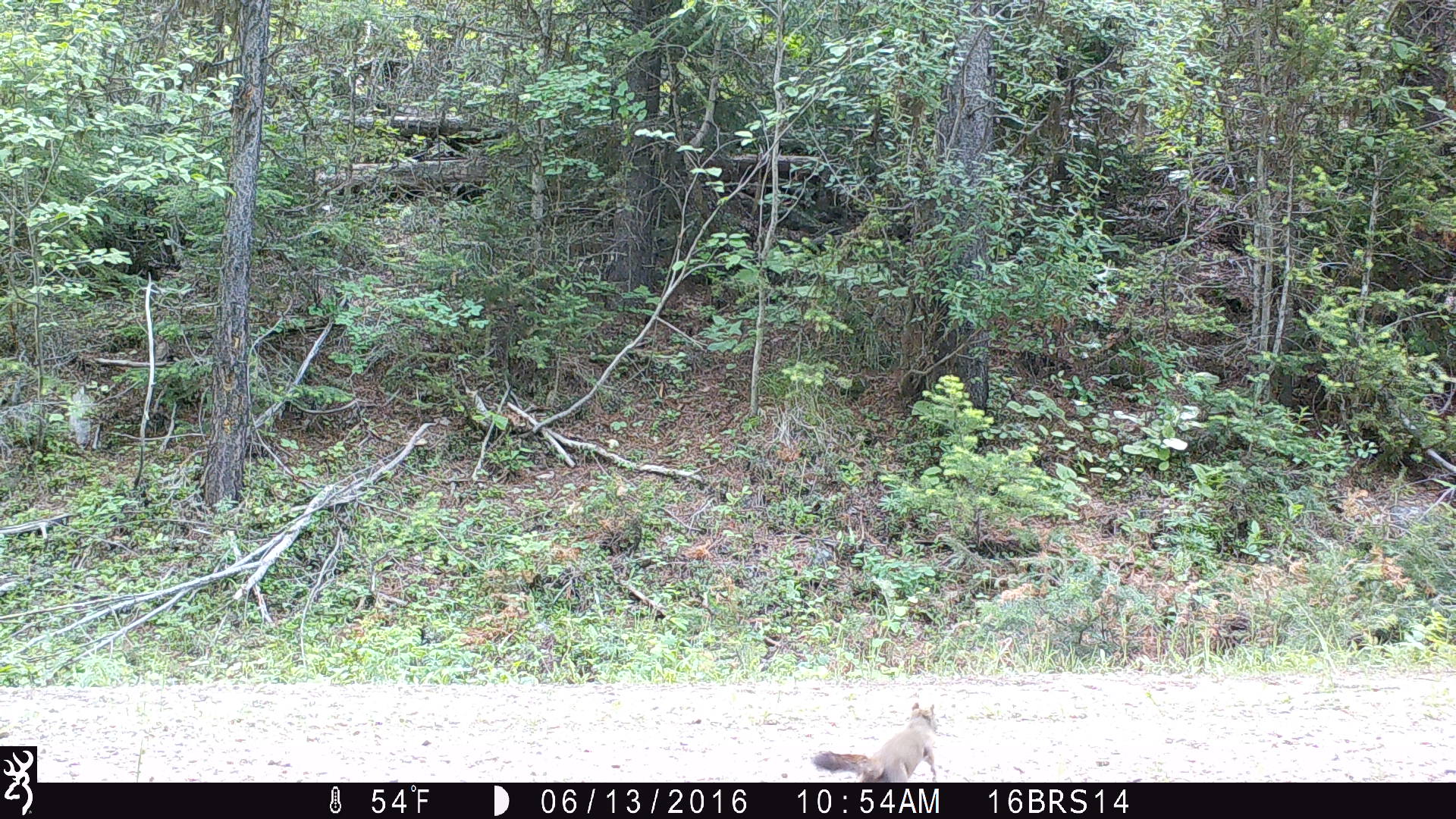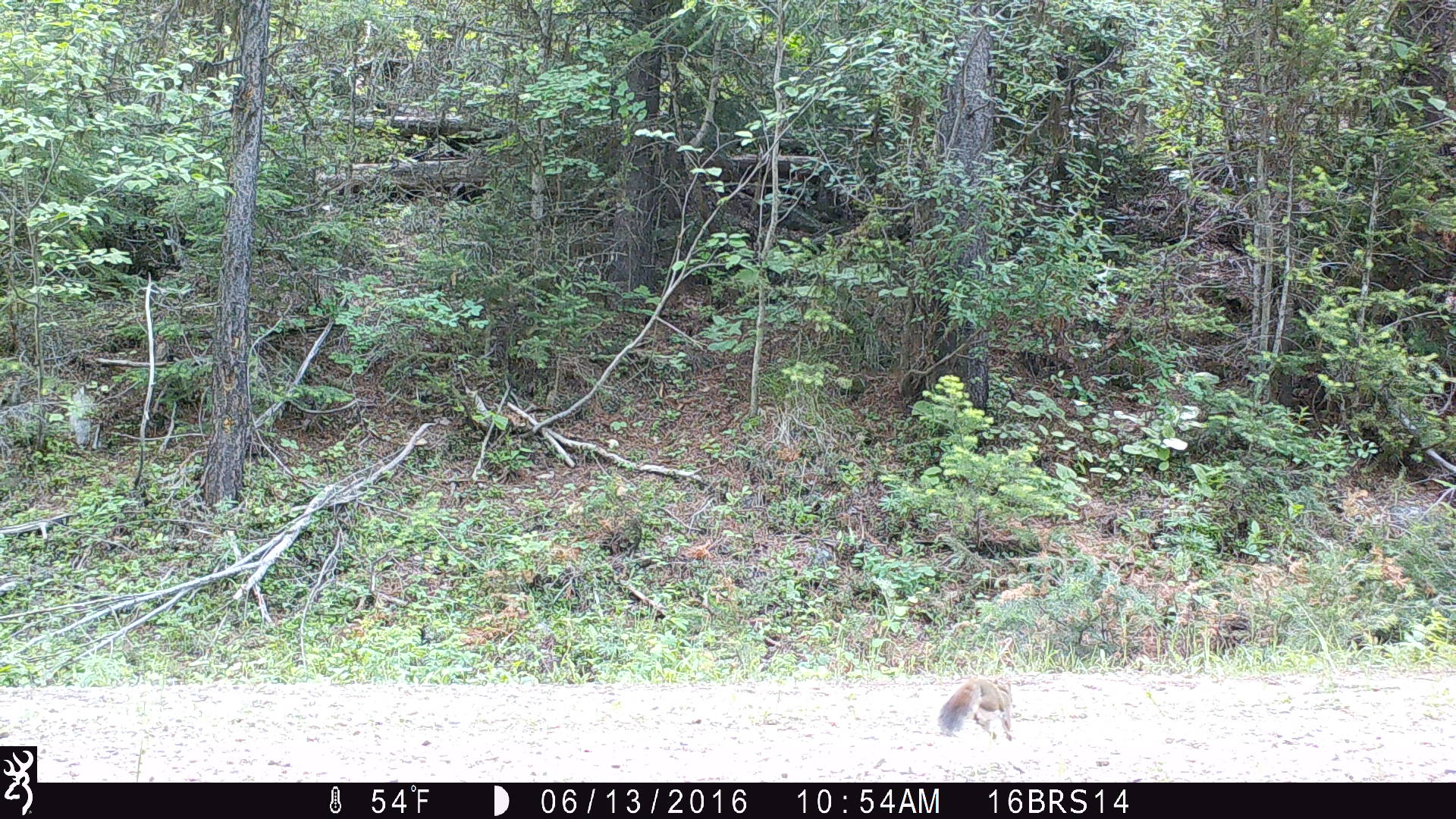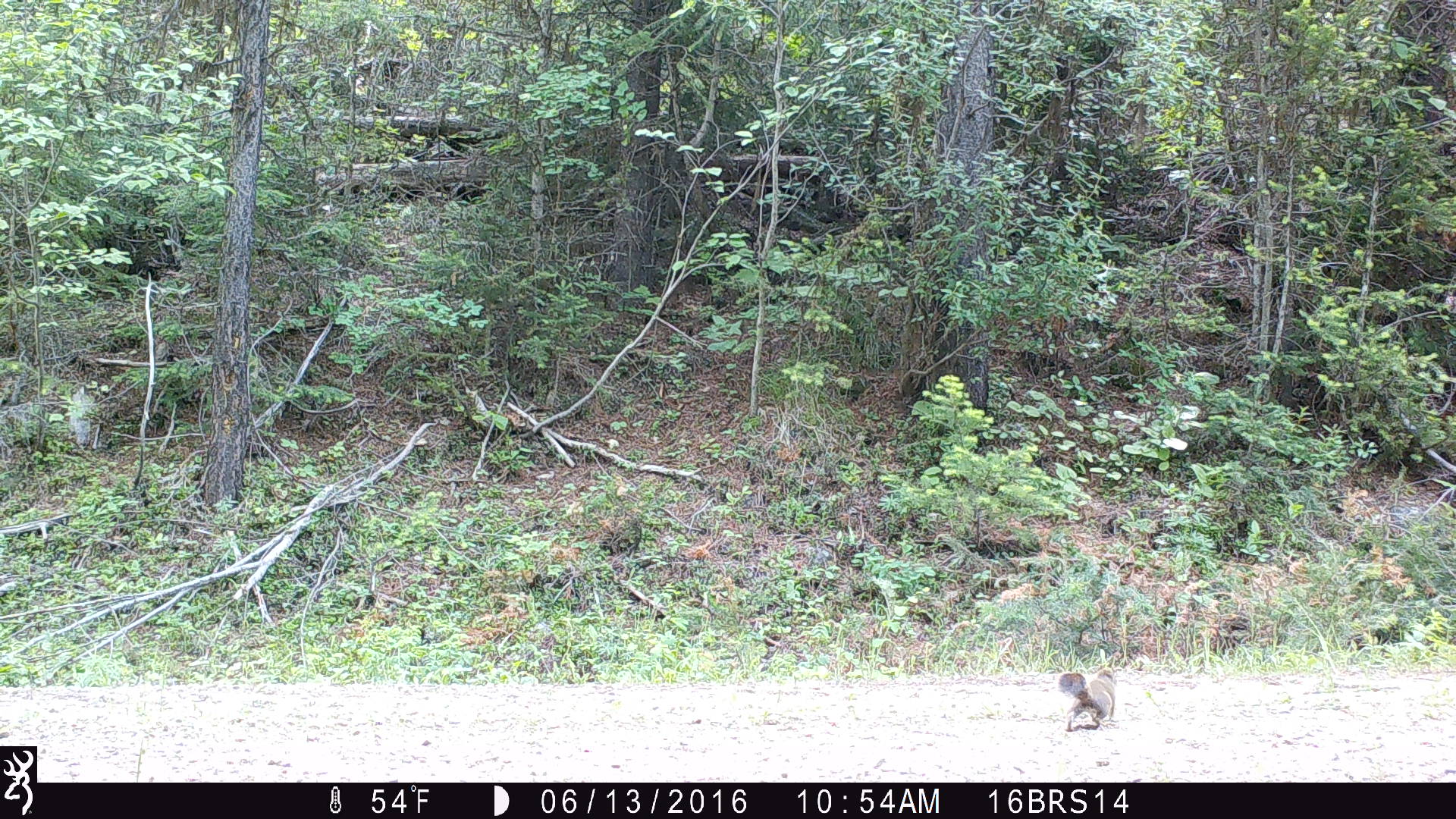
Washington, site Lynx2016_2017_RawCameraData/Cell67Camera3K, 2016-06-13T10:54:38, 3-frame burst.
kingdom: Animalia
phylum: Chordata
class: Mammalia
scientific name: Mammalia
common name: small mammal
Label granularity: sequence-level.